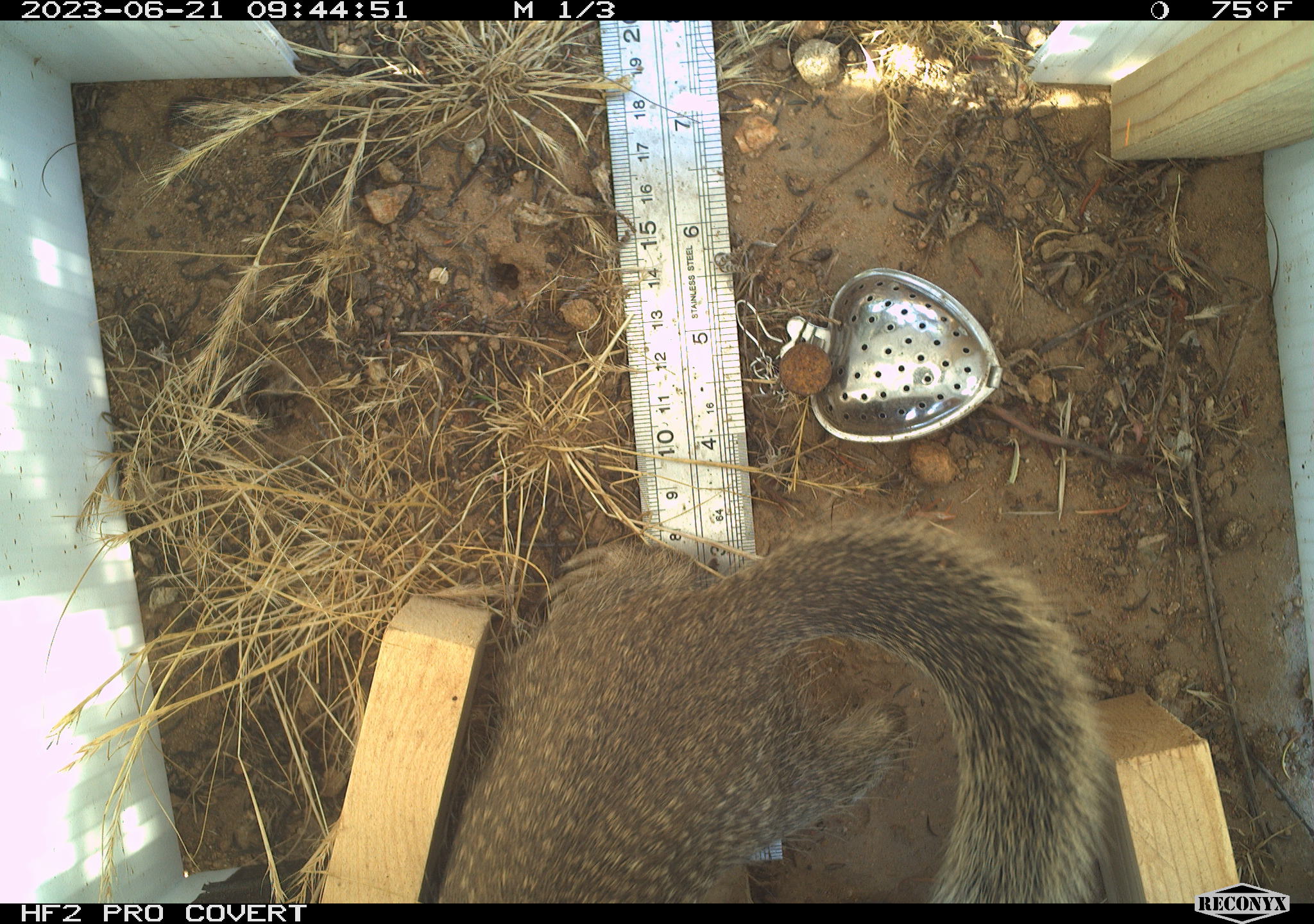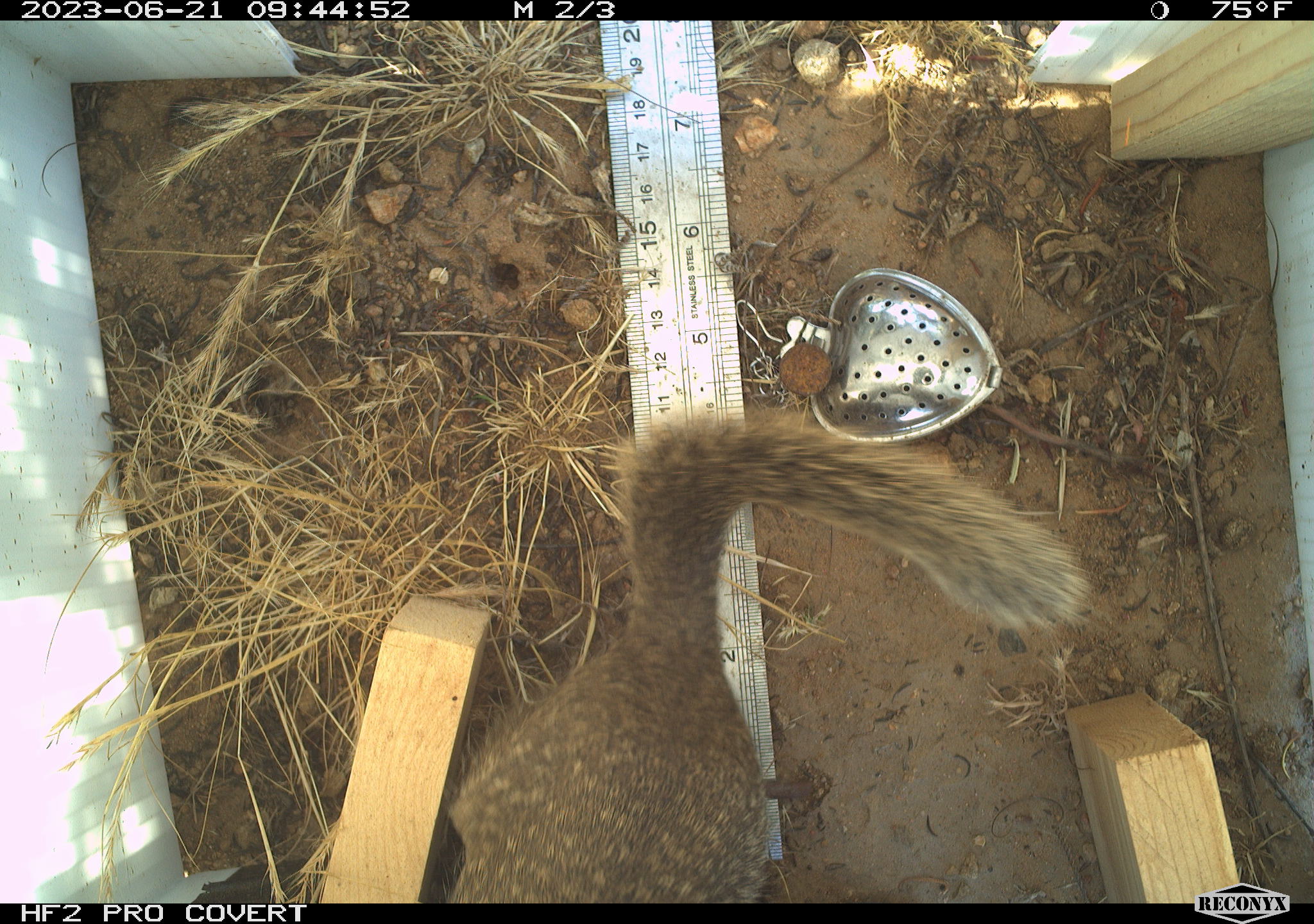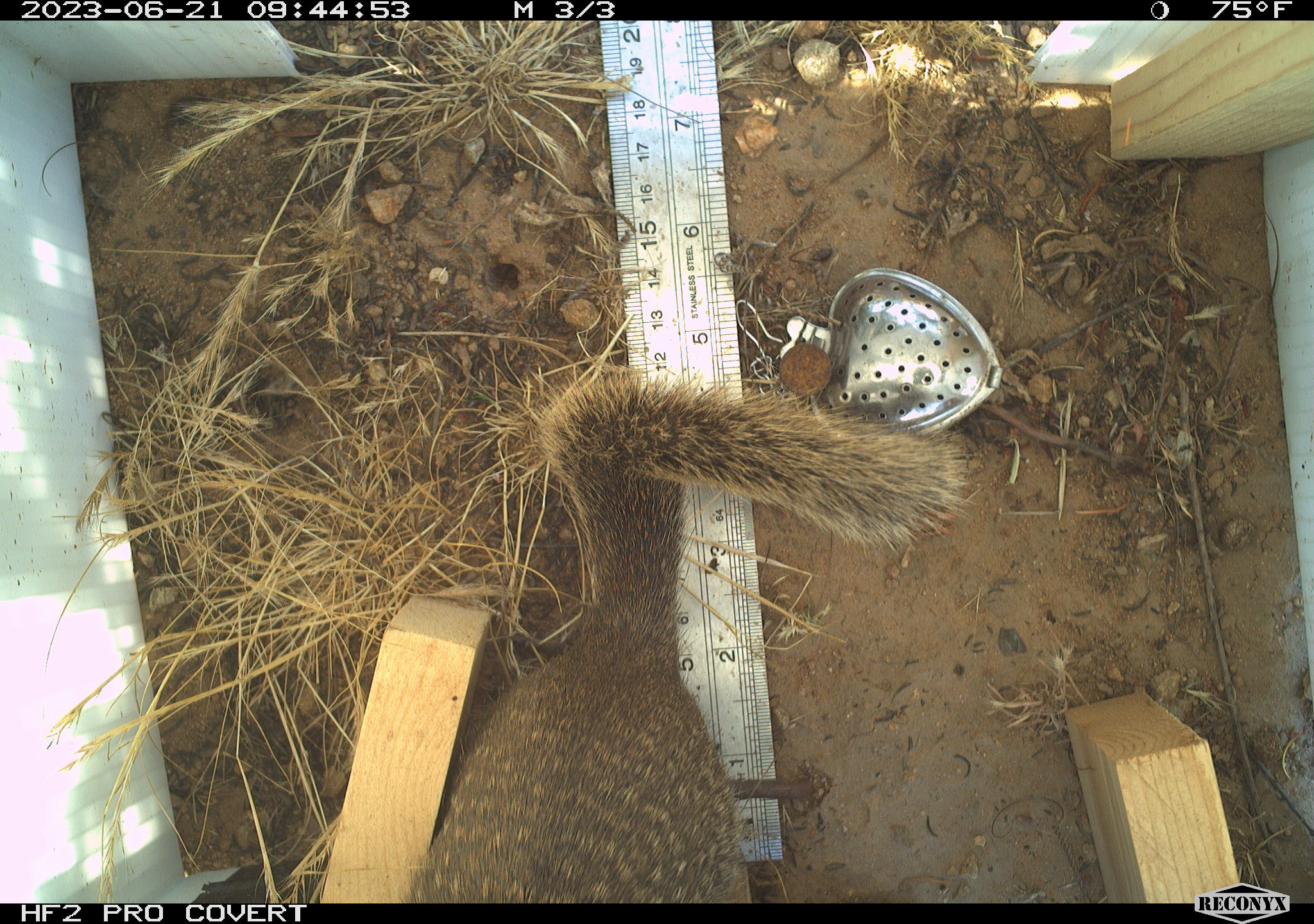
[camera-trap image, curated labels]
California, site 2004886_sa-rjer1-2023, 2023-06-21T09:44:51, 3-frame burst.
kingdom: Animalia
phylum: Chordata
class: Mammalia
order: Rodentia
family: Sciuridae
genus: Otospermophilus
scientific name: Otospermophilus beecheyi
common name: california ground squirrel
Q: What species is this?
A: California ground squirrel (Otospermophilus beecheyi).